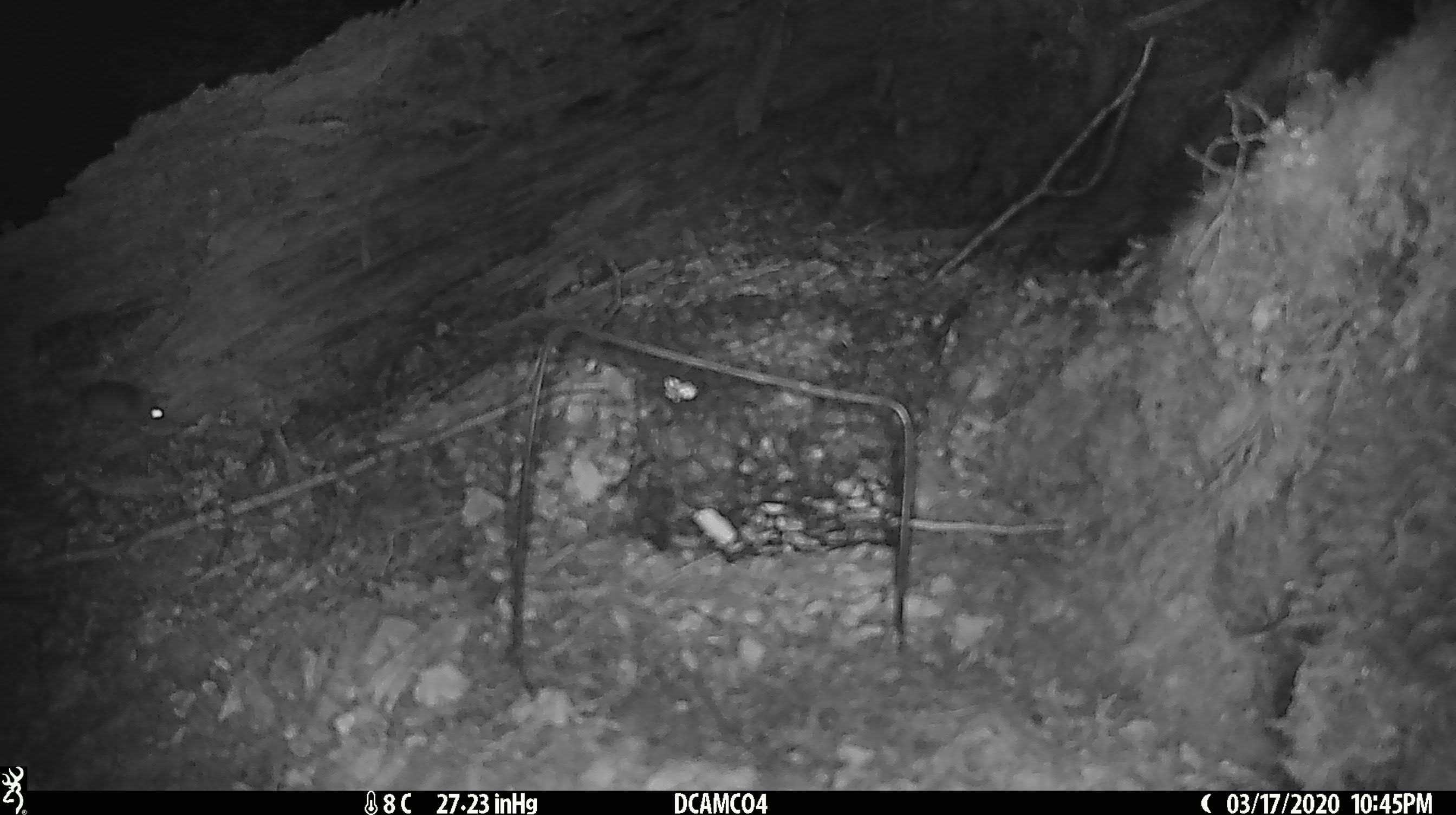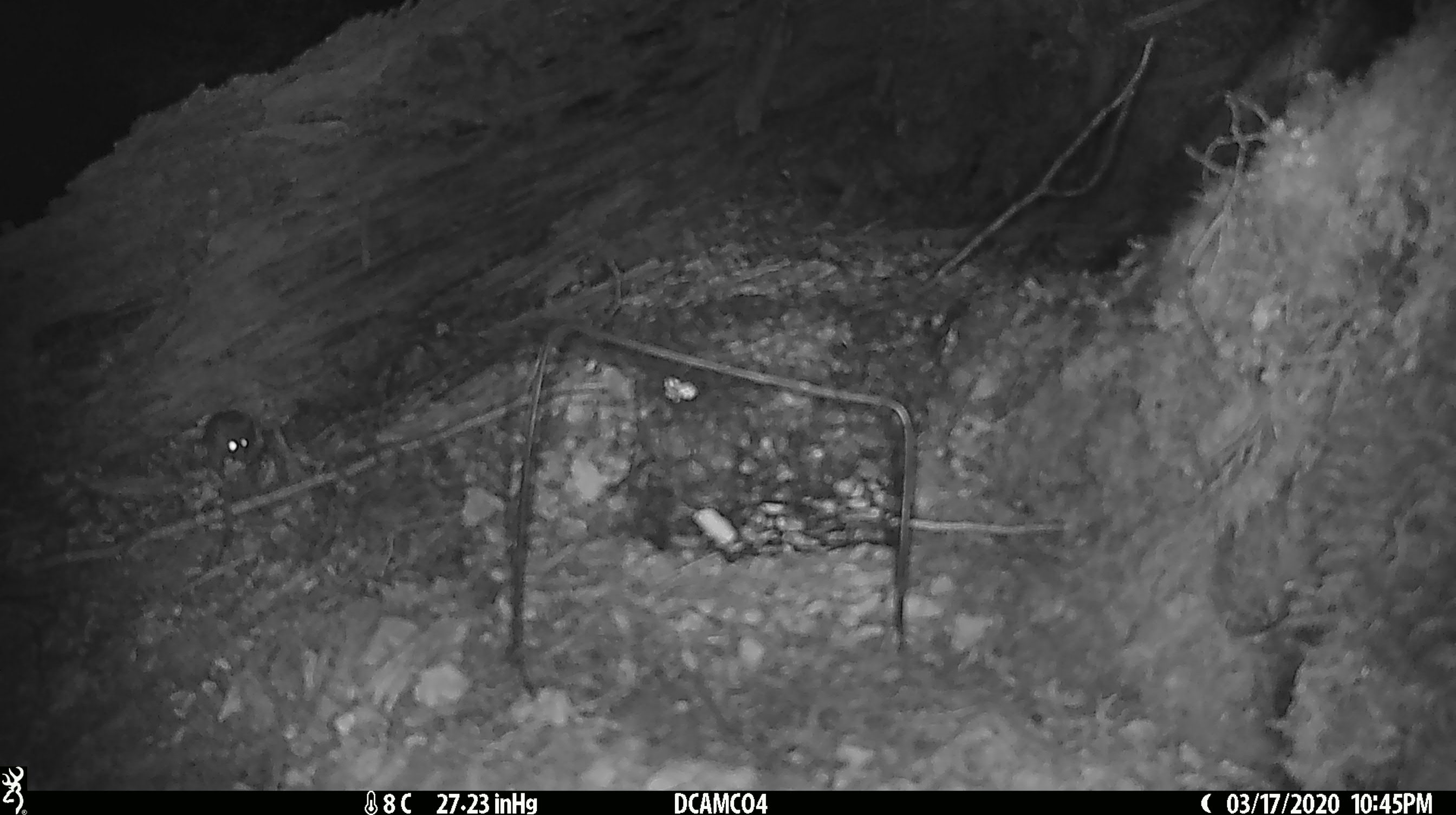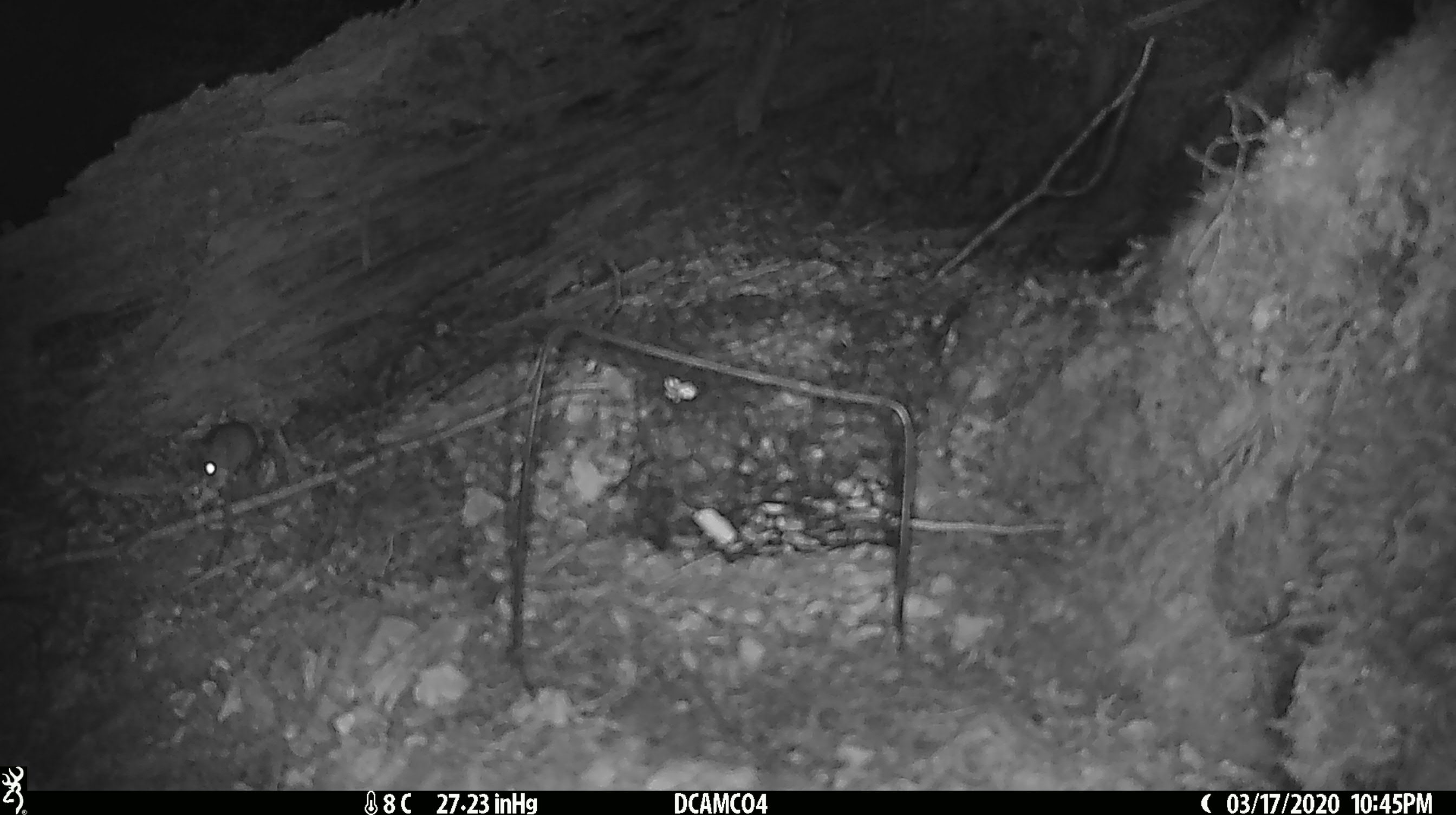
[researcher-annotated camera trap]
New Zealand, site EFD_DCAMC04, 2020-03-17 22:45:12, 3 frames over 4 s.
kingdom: Animalia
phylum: Chordata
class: Mammalia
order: Rodentia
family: Muridae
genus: Mus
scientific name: Mus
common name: mouse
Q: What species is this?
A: Mouse (Mus).